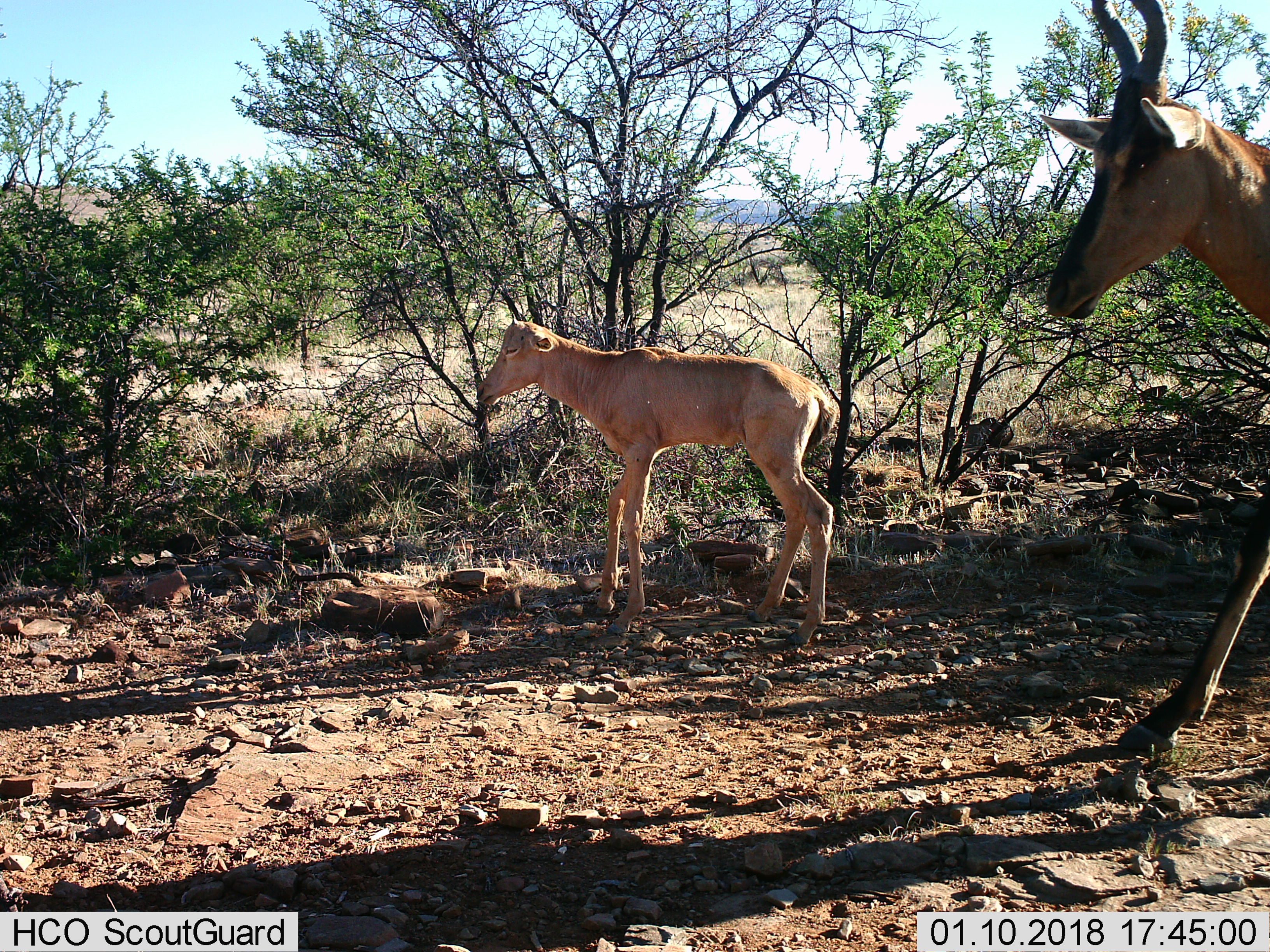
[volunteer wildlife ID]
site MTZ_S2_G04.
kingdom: Animalia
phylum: Chordata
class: Mammalia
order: Artiodactyla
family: Bovidae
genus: Alcelaphus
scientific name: Alcelaphus buselaphus caama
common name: red hartebeest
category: hartebeestred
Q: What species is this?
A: Hartebeestred (red hartebeest) (Alcelaphus buselaphus caama).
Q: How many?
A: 2.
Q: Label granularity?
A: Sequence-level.